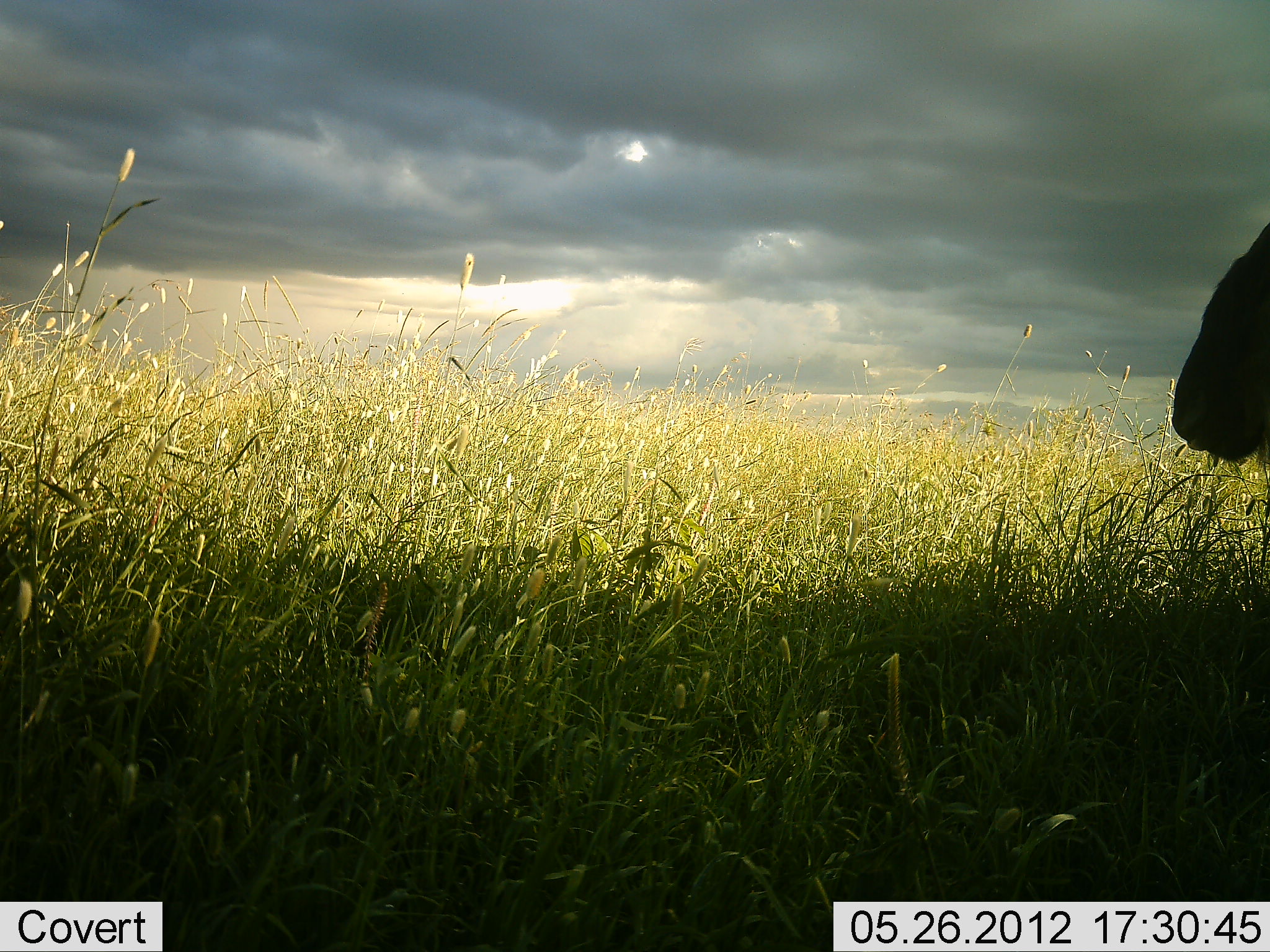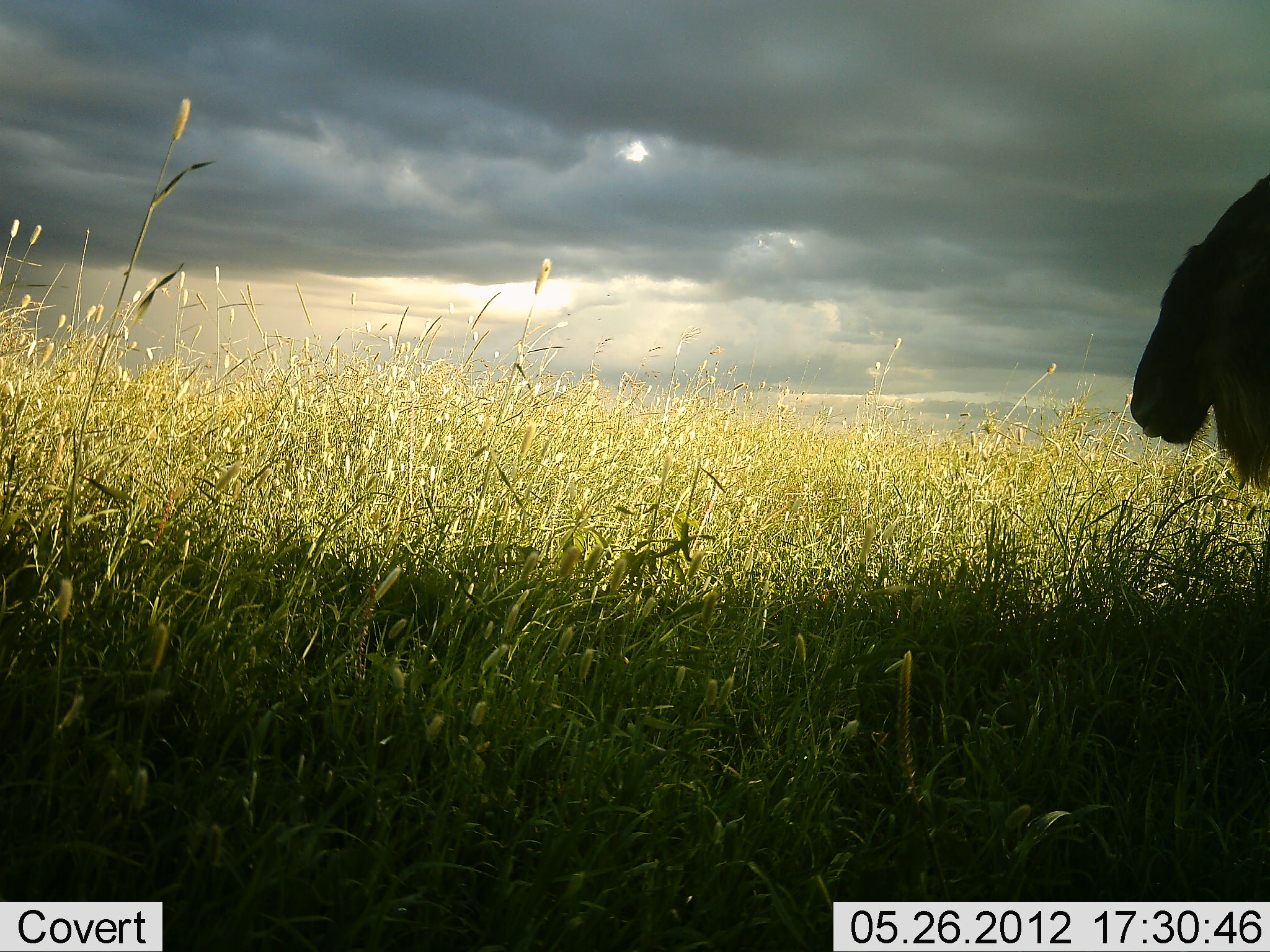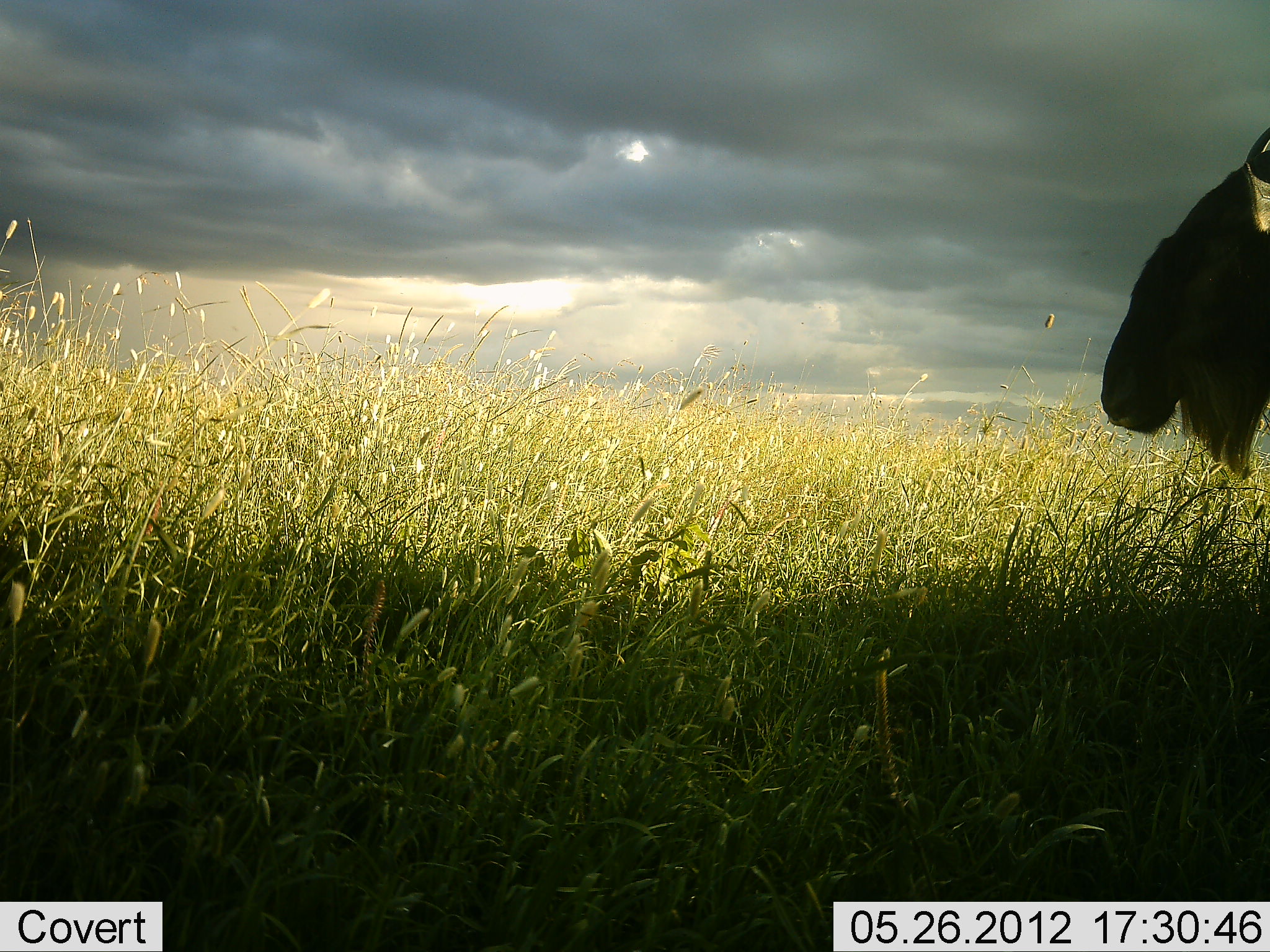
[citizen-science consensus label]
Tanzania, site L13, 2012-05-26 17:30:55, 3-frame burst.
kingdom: Animalia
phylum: Chordata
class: Mammalia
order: Artiodactyla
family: Bovidae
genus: Connochaetes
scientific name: Connochaetes taurinus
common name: blue wildebeest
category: wildebeest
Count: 1.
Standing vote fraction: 60%.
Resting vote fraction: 0%.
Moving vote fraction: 40%.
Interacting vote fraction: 0%.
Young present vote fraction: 0%.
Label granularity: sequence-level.